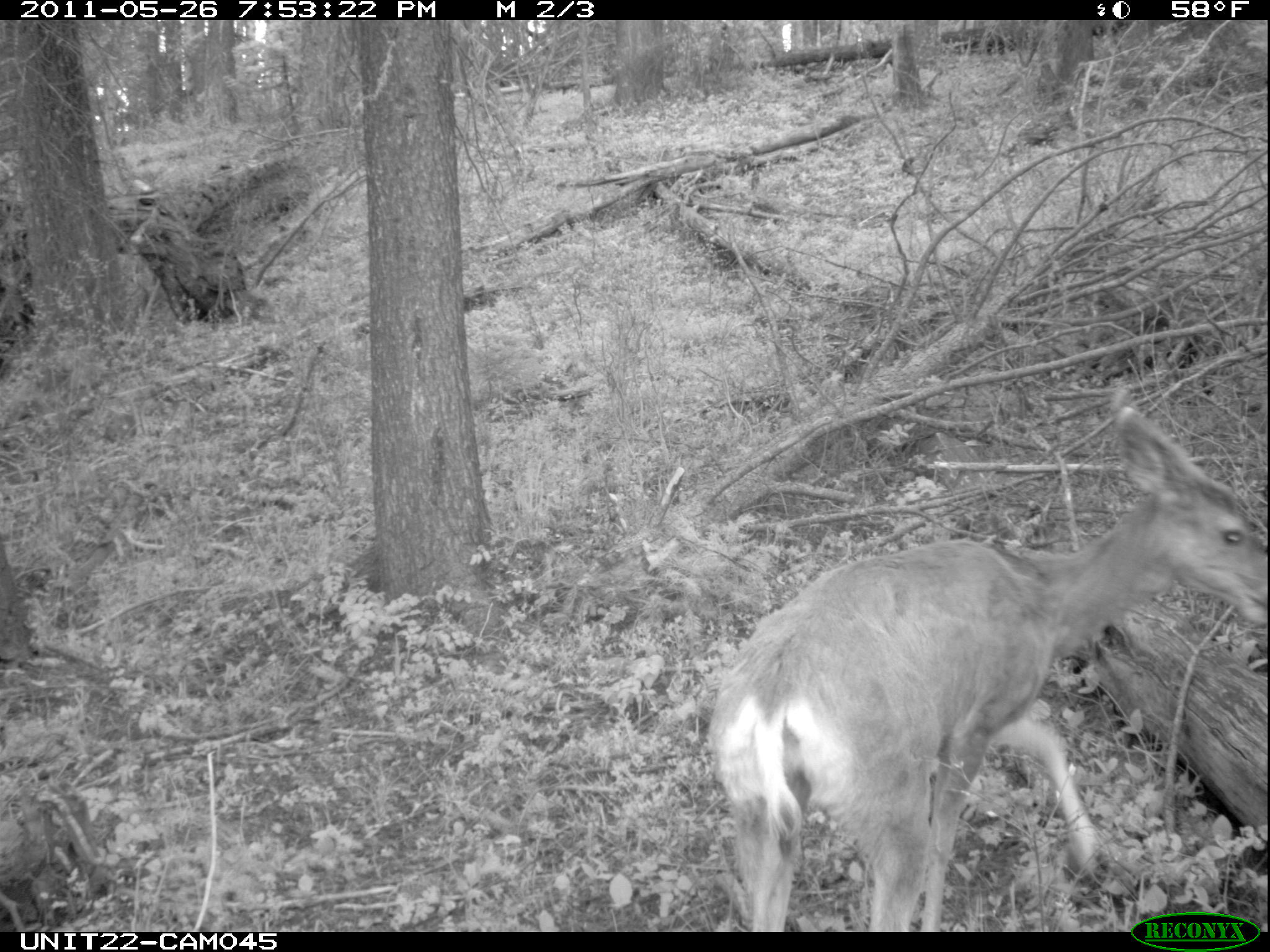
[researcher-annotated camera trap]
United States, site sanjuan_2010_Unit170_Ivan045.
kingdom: Animalia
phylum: Chordata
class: Mammalia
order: Artiodactyla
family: Cervidae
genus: Odocoileus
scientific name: Odocoileus hemionus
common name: mule deer